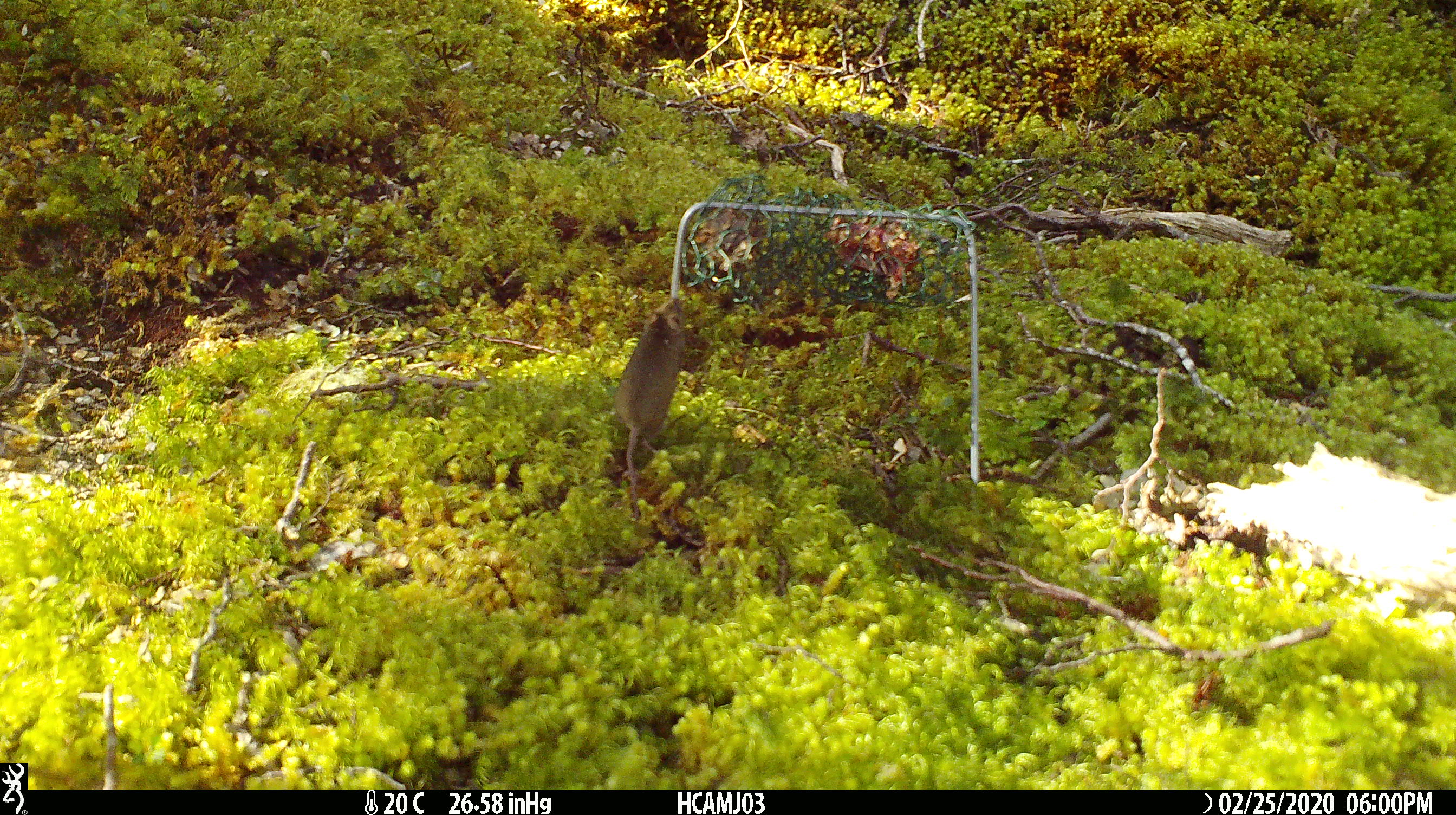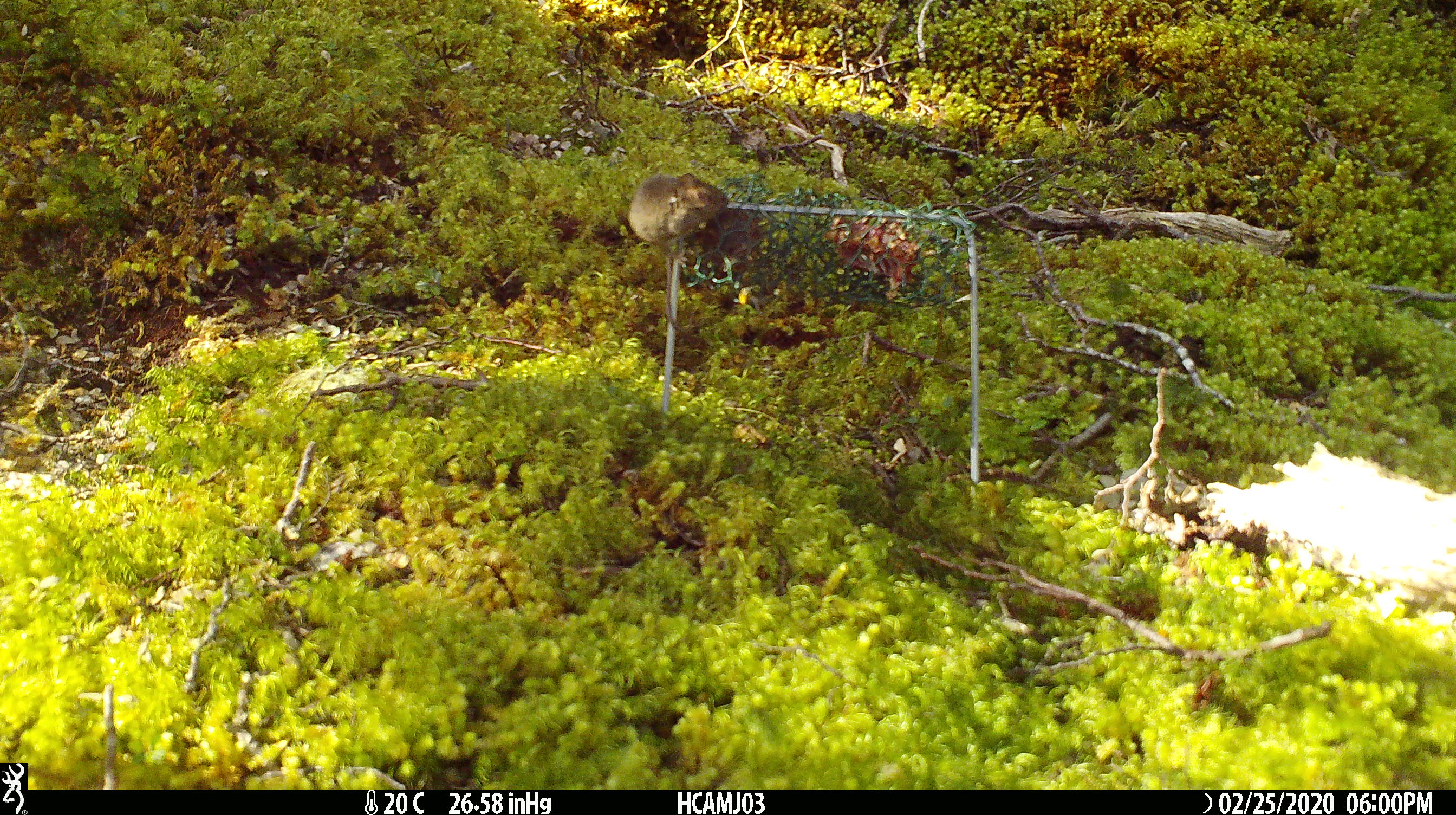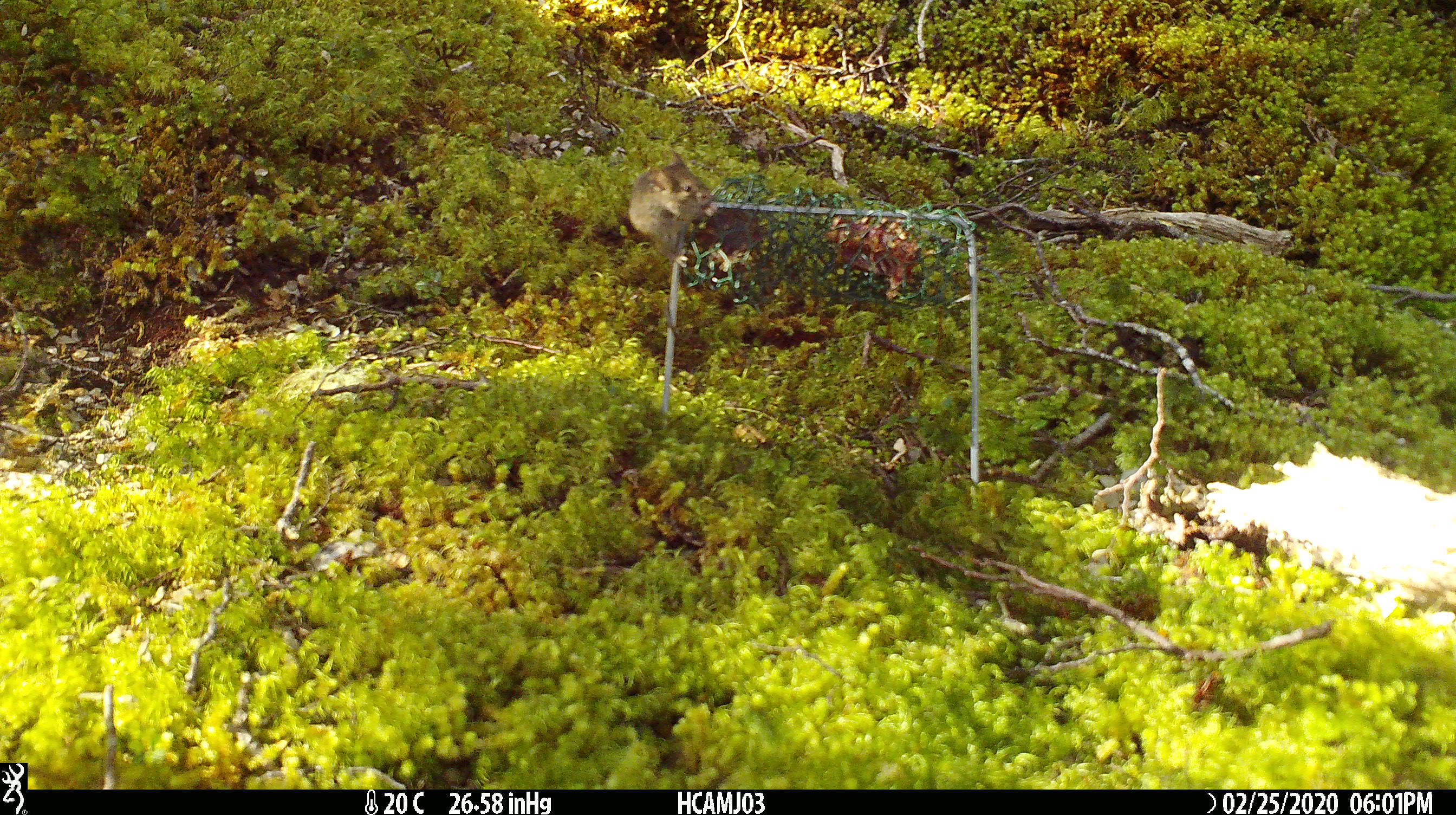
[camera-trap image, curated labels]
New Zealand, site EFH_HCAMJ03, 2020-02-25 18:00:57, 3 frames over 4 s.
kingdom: Animalia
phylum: Chordata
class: Mammalia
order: Rodentia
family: Muridae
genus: Mus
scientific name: Mus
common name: mouse